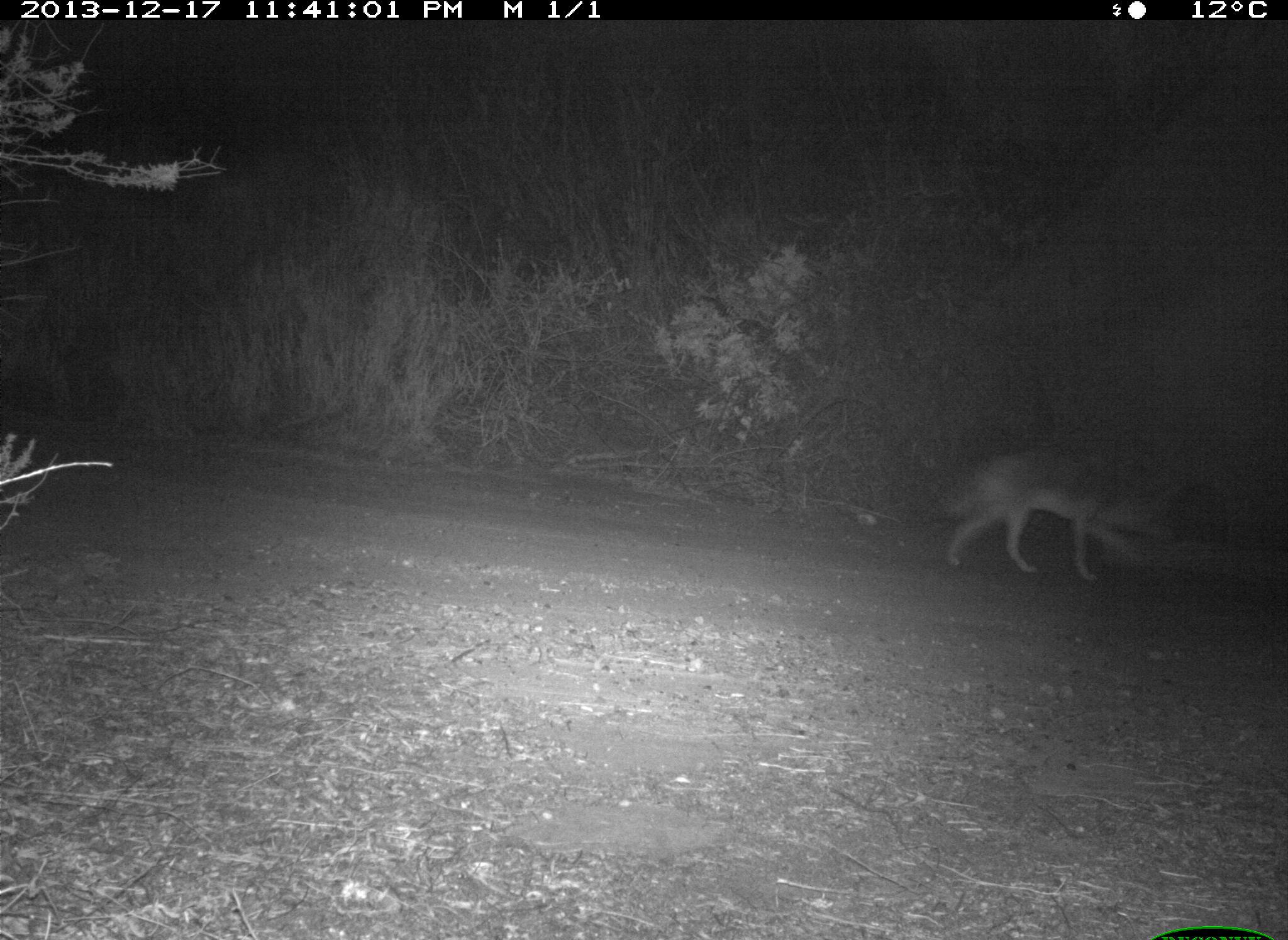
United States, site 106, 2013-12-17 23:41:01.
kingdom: Animalia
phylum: Chordata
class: Mammalia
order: Carnivora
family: Canidae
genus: Canis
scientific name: Canis latrans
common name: coyote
Coyote (Canis latrans).